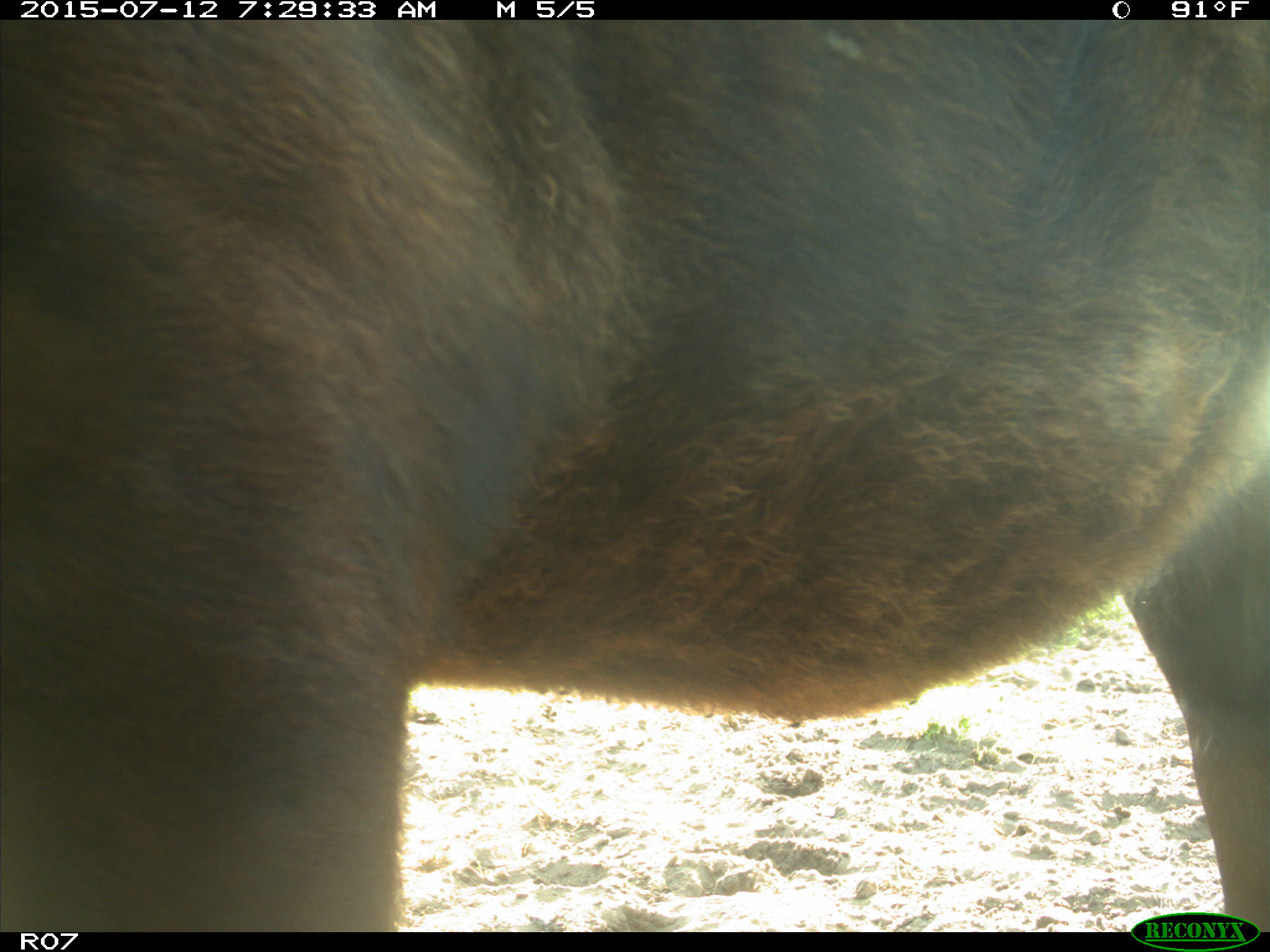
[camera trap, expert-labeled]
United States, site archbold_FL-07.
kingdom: Animalia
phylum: Chordata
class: Mammalia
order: Artiodactyla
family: Bovidae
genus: Bos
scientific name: Bos taurus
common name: domestic cow